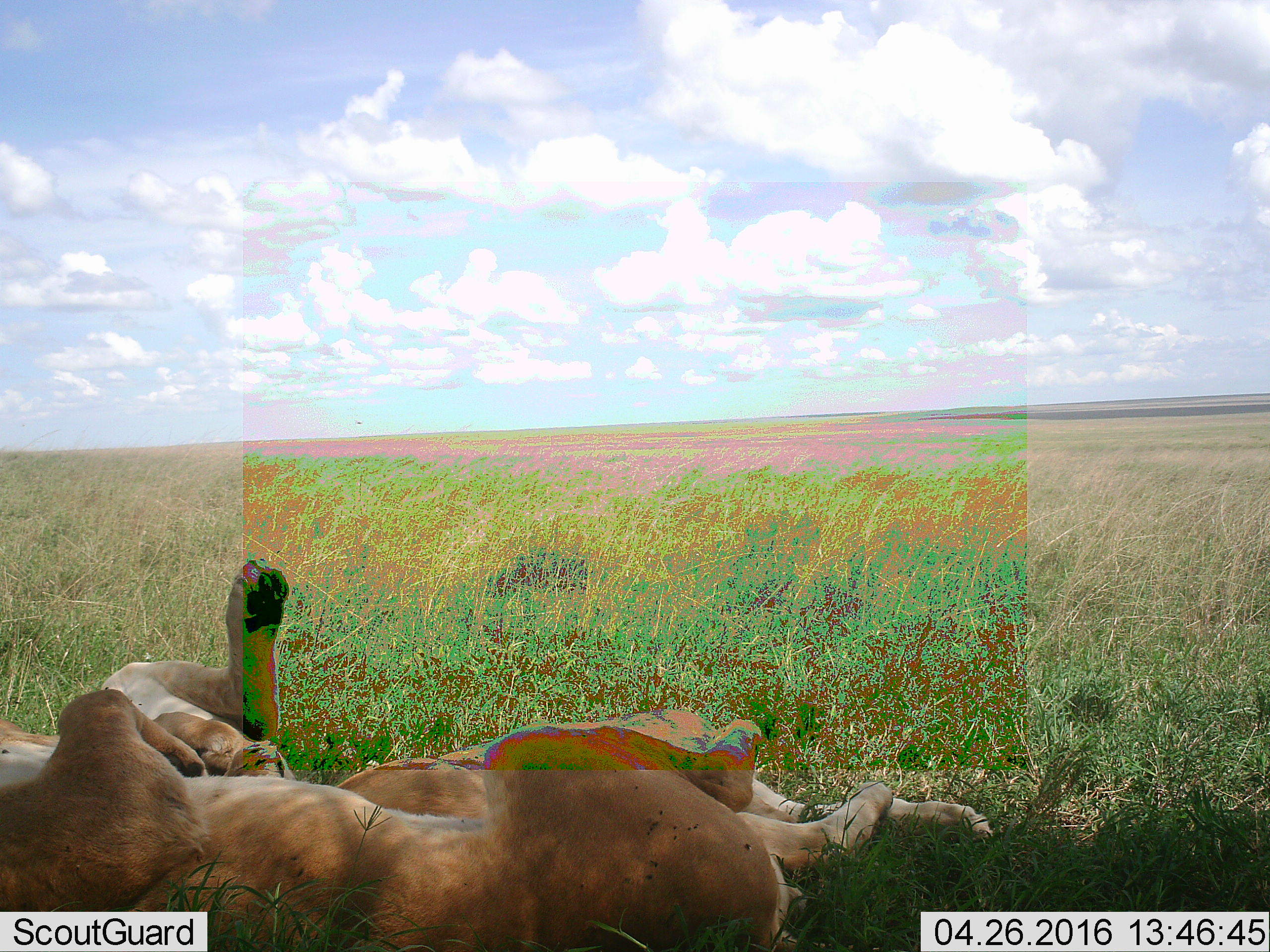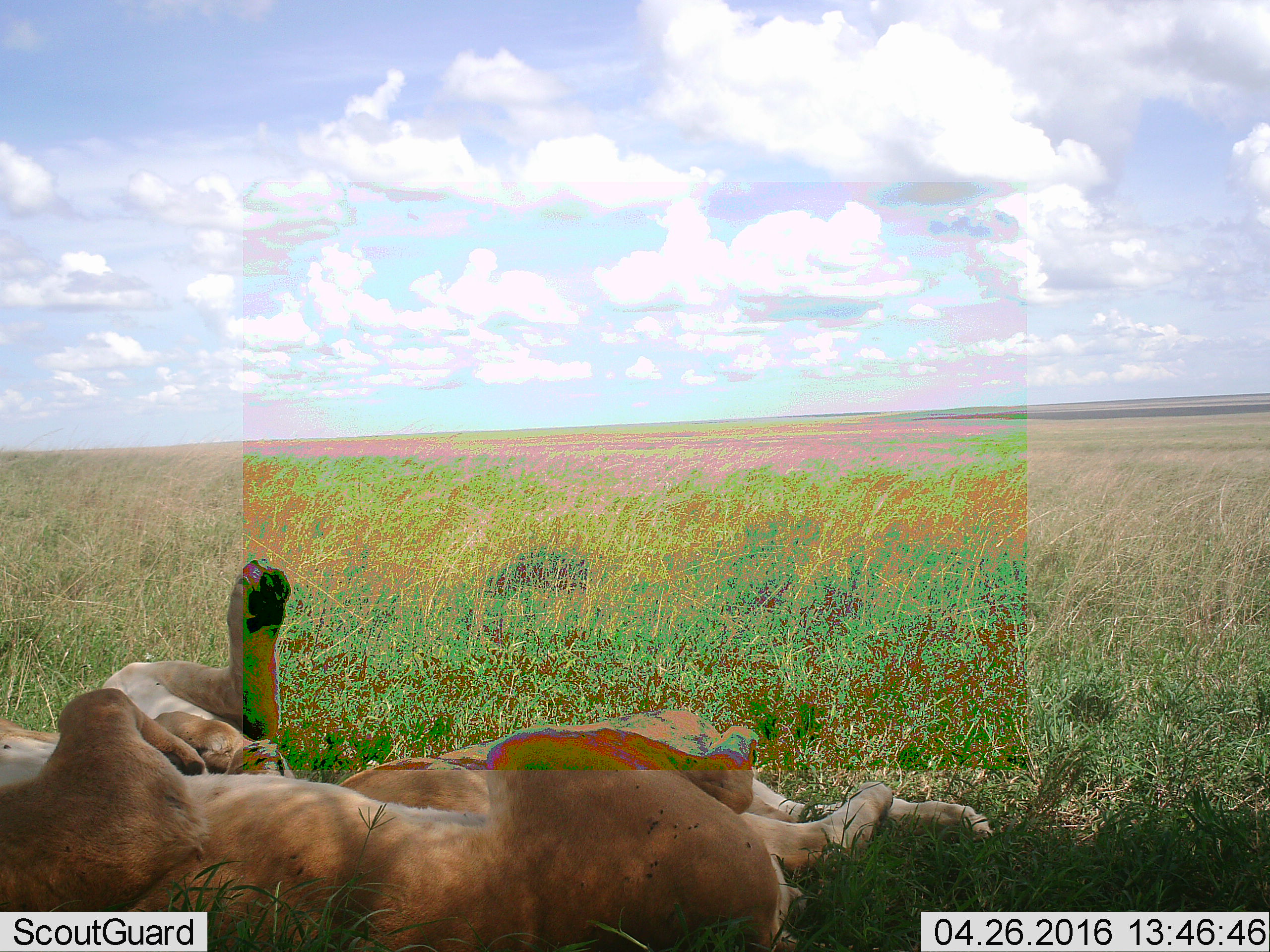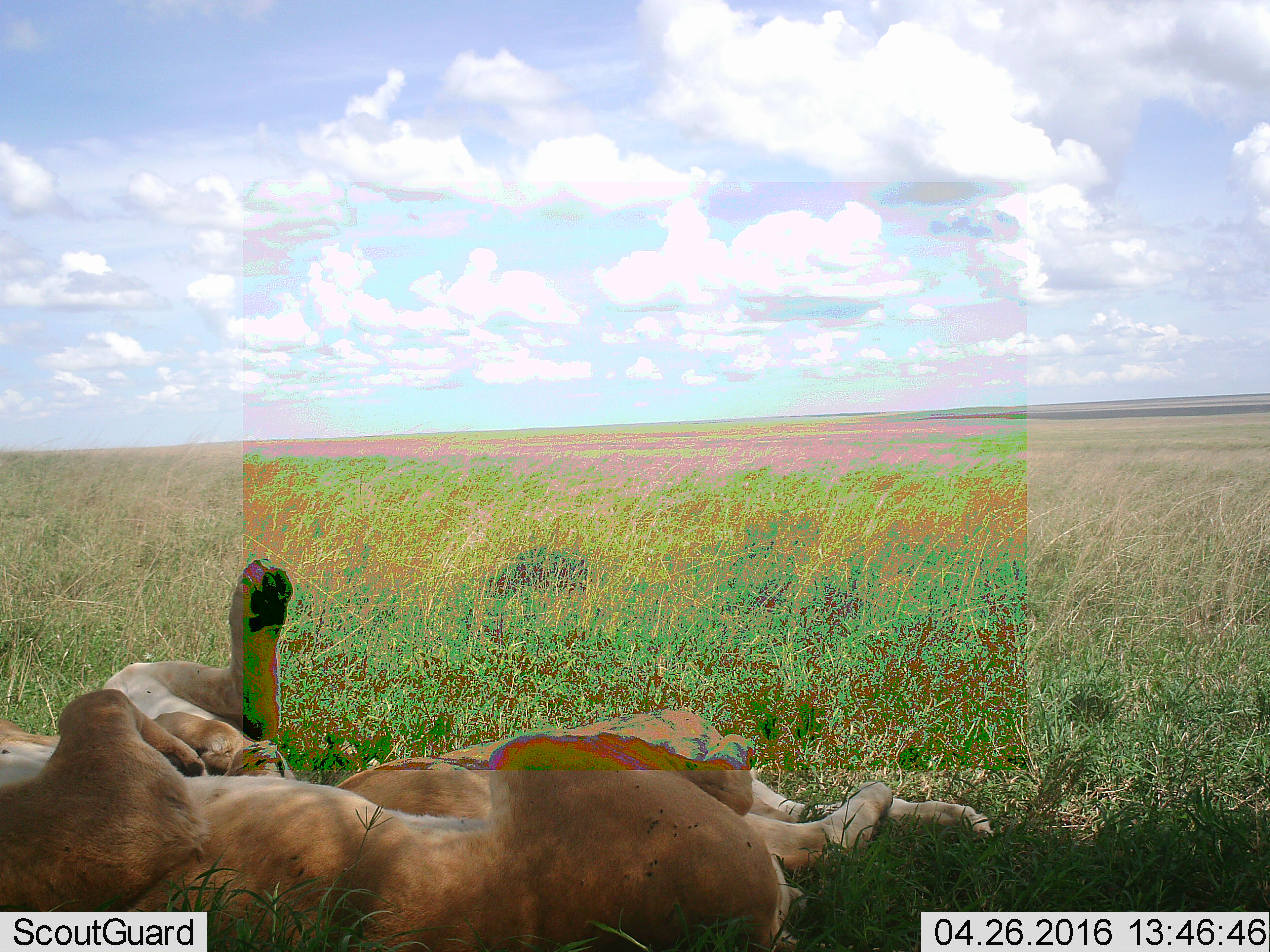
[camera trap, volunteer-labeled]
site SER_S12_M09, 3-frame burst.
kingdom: Animalia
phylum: Chordata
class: Mammalia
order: Carnivora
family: Felidae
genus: Panthera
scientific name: Panthera leo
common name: lion female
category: lionfemale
Lionfemale (lion female) (Panthera leo), count 2. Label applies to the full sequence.